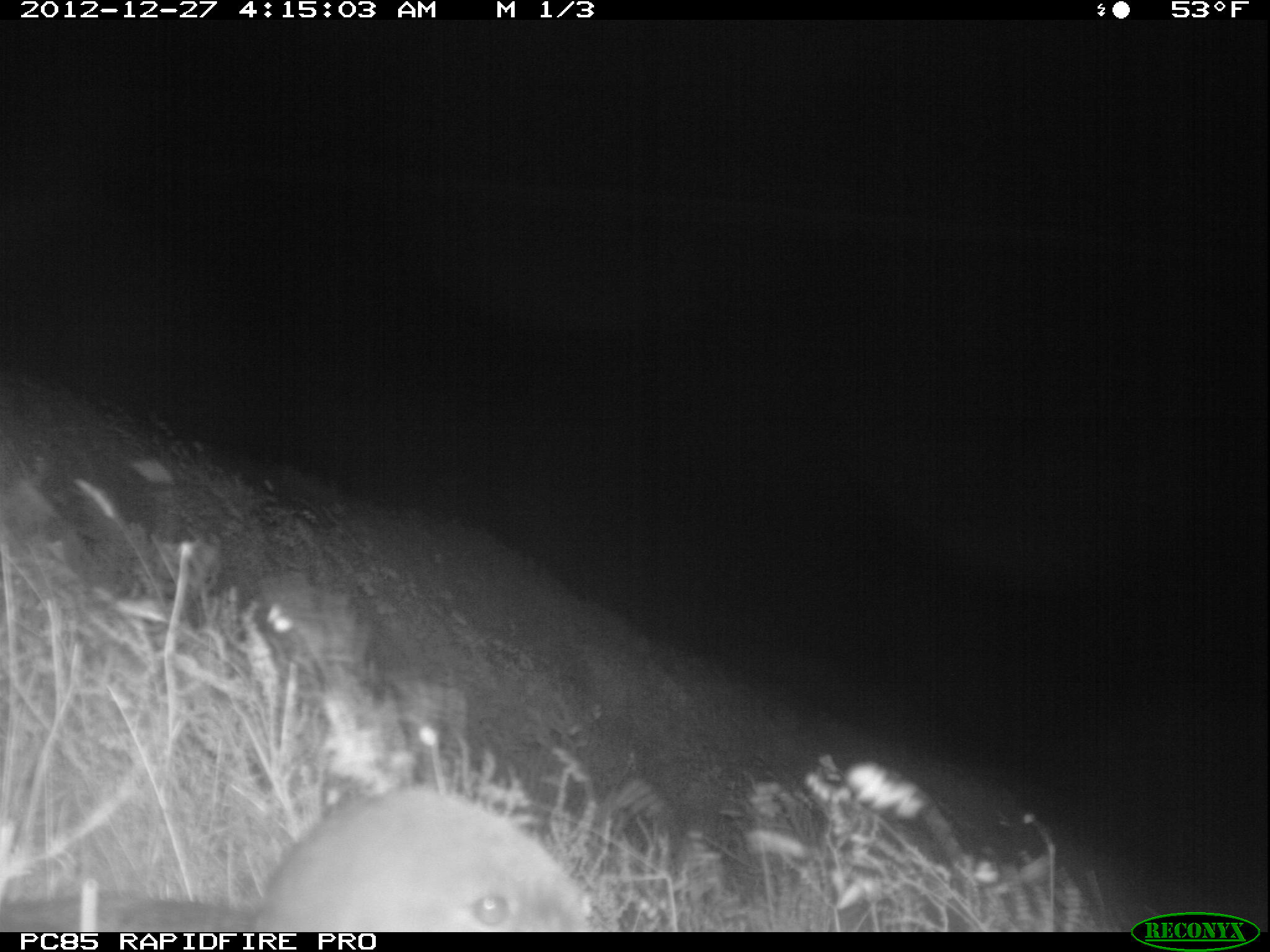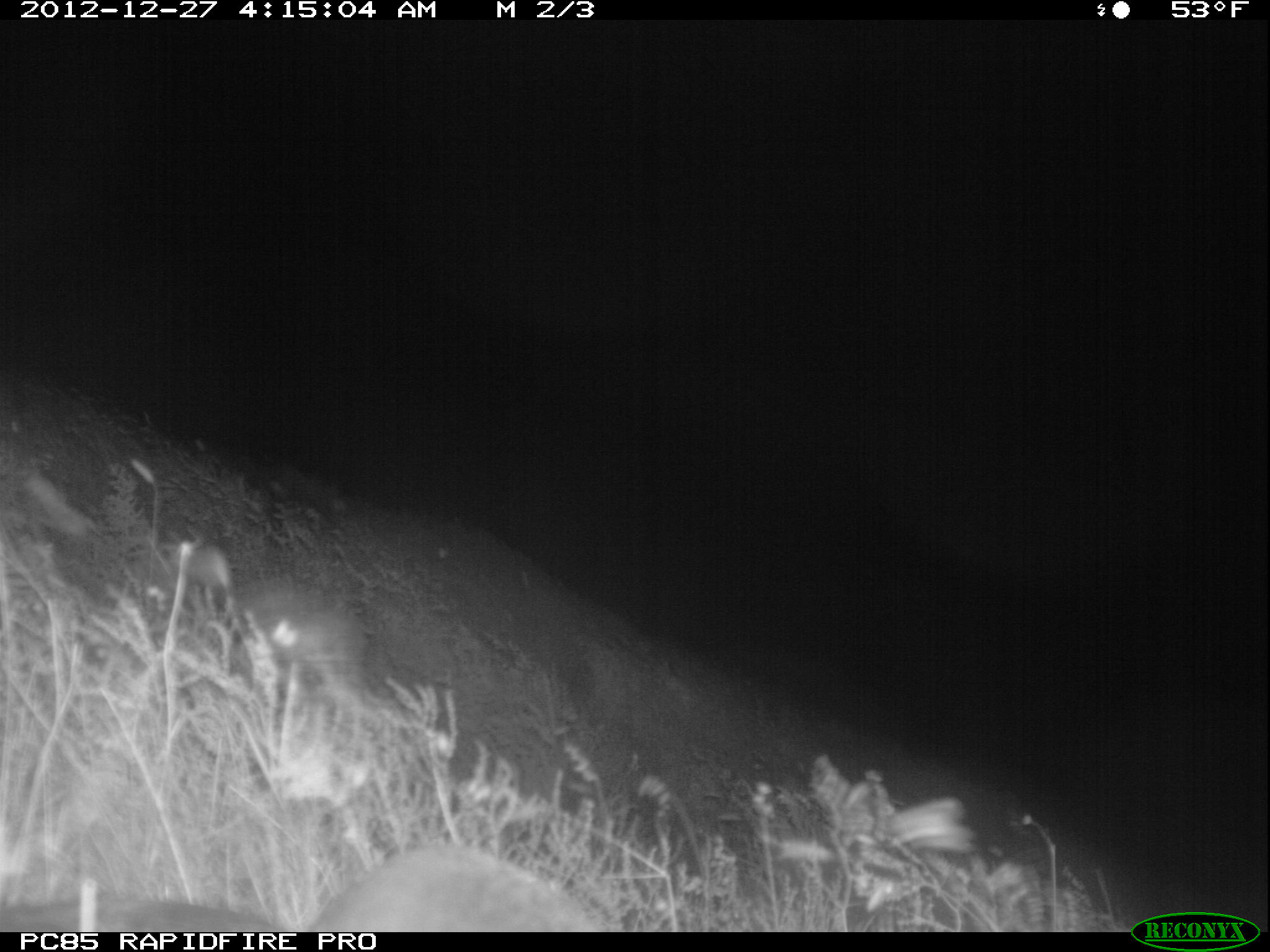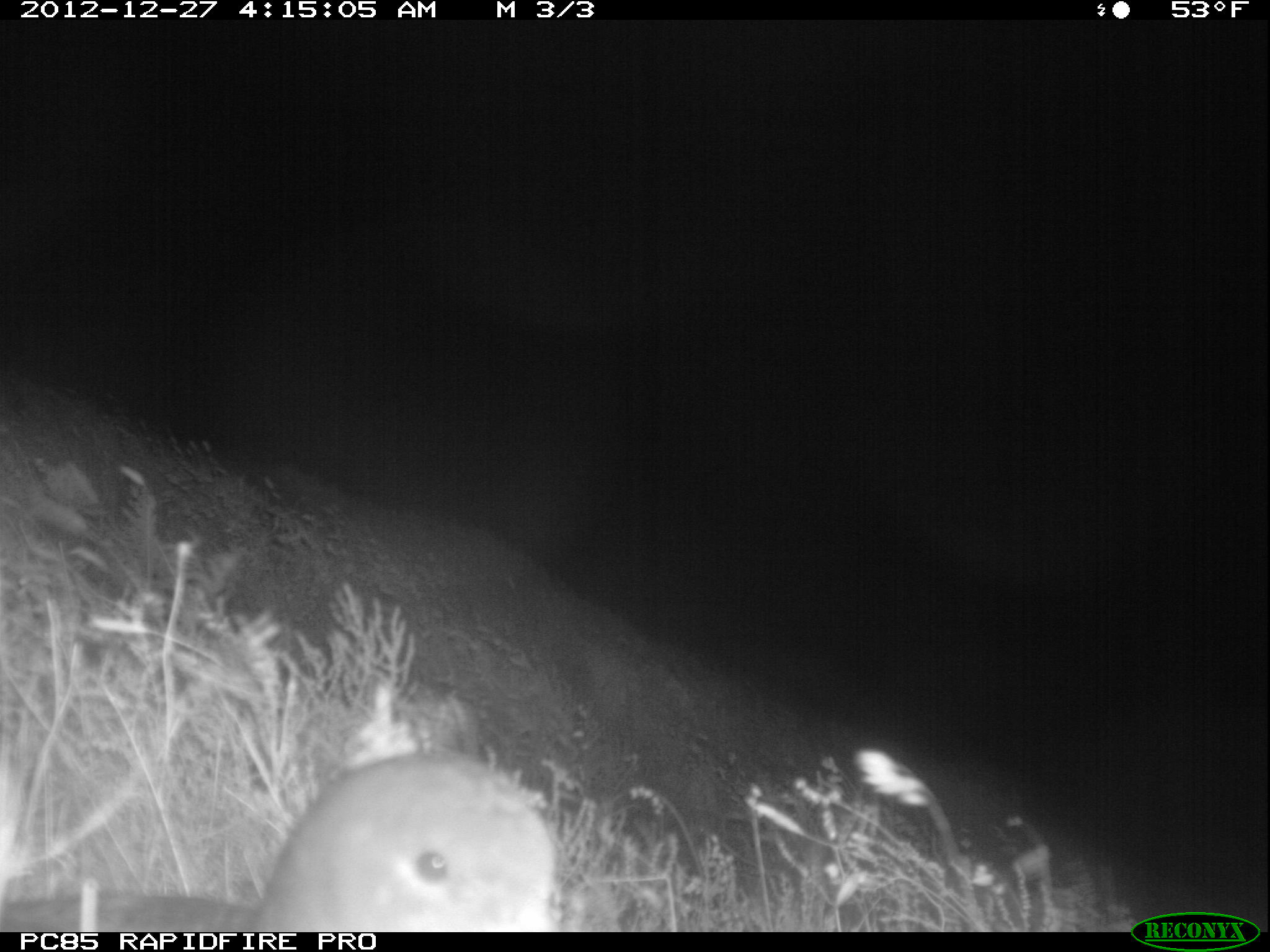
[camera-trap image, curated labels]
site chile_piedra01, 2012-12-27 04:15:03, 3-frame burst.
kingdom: Animalia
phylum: Chordata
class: Aves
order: Procellariiformes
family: Procellariidae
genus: Calonectris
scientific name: Calonectris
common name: shearwater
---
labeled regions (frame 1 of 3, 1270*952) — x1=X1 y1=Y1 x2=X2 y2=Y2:
shearwater: x1=25 y1=784 x2=590 y2=928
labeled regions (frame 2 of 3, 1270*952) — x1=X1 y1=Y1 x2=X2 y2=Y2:
shearwater: x1=15 y1=843 x2=606 y2=930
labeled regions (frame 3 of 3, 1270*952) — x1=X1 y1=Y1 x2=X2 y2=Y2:
shearwater: x1=11 y1=752 x2=564 y2=928